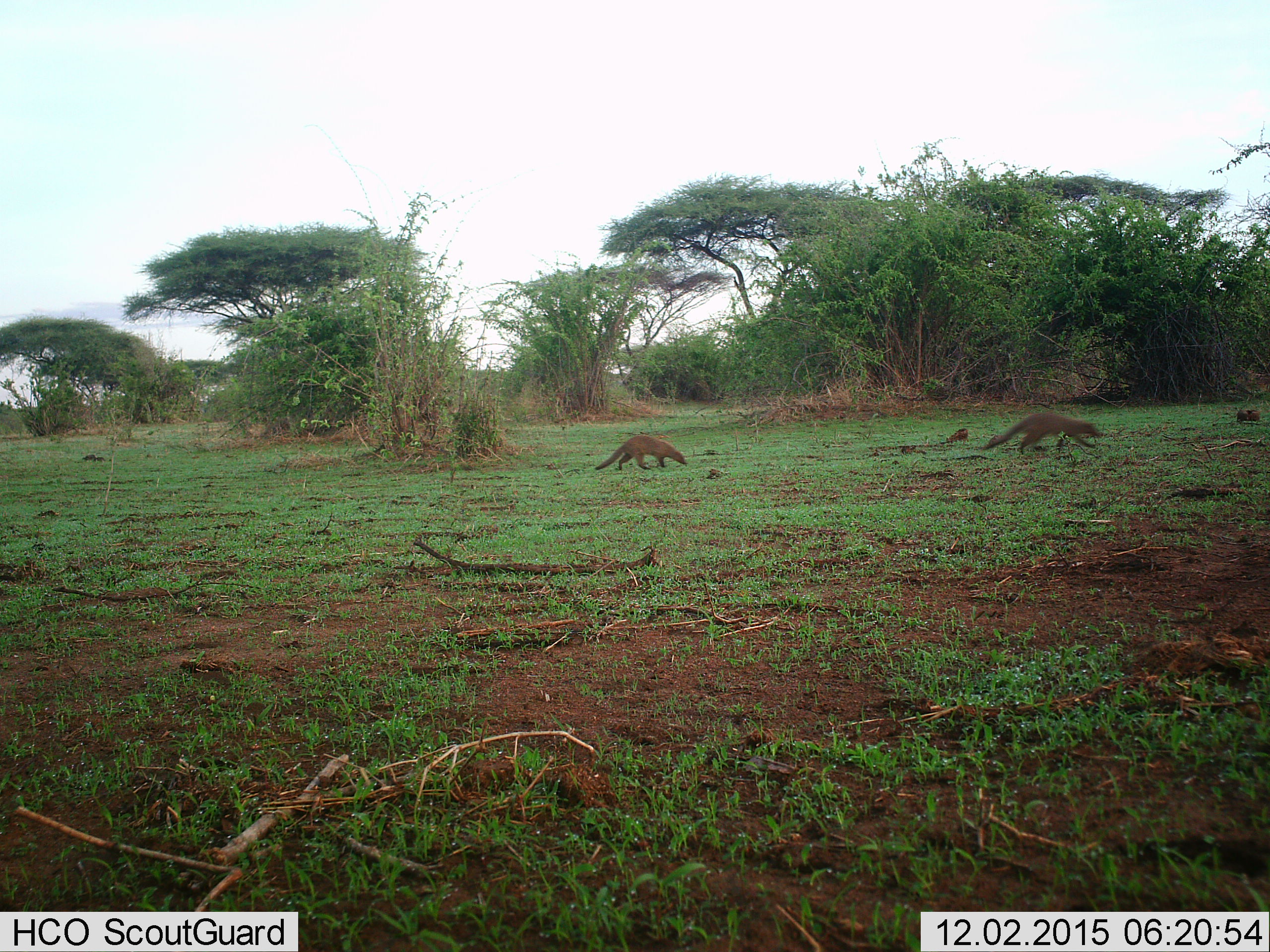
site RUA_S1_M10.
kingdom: Animalia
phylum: Chordata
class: Mammalia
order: Carnivora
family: Herpestidae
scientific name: Herpestidae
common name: mongoose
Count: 2.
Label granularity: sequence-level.